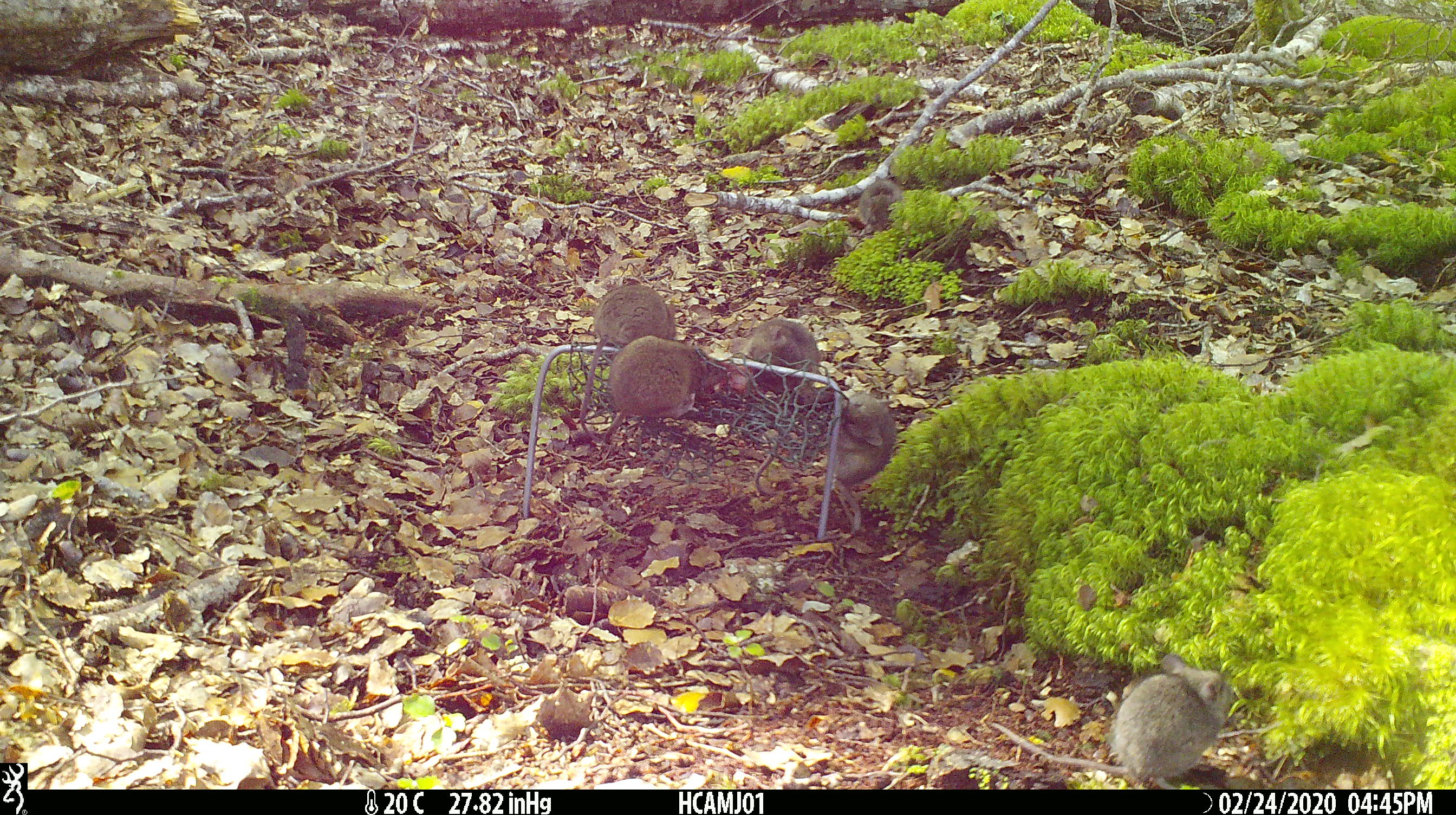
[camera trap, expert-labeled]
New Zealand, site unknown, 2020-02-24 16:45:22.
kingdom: Animalia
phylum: Chordata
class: Mammalia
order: Rodentia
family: Muridae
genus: Mus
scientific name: Mus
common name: mouse